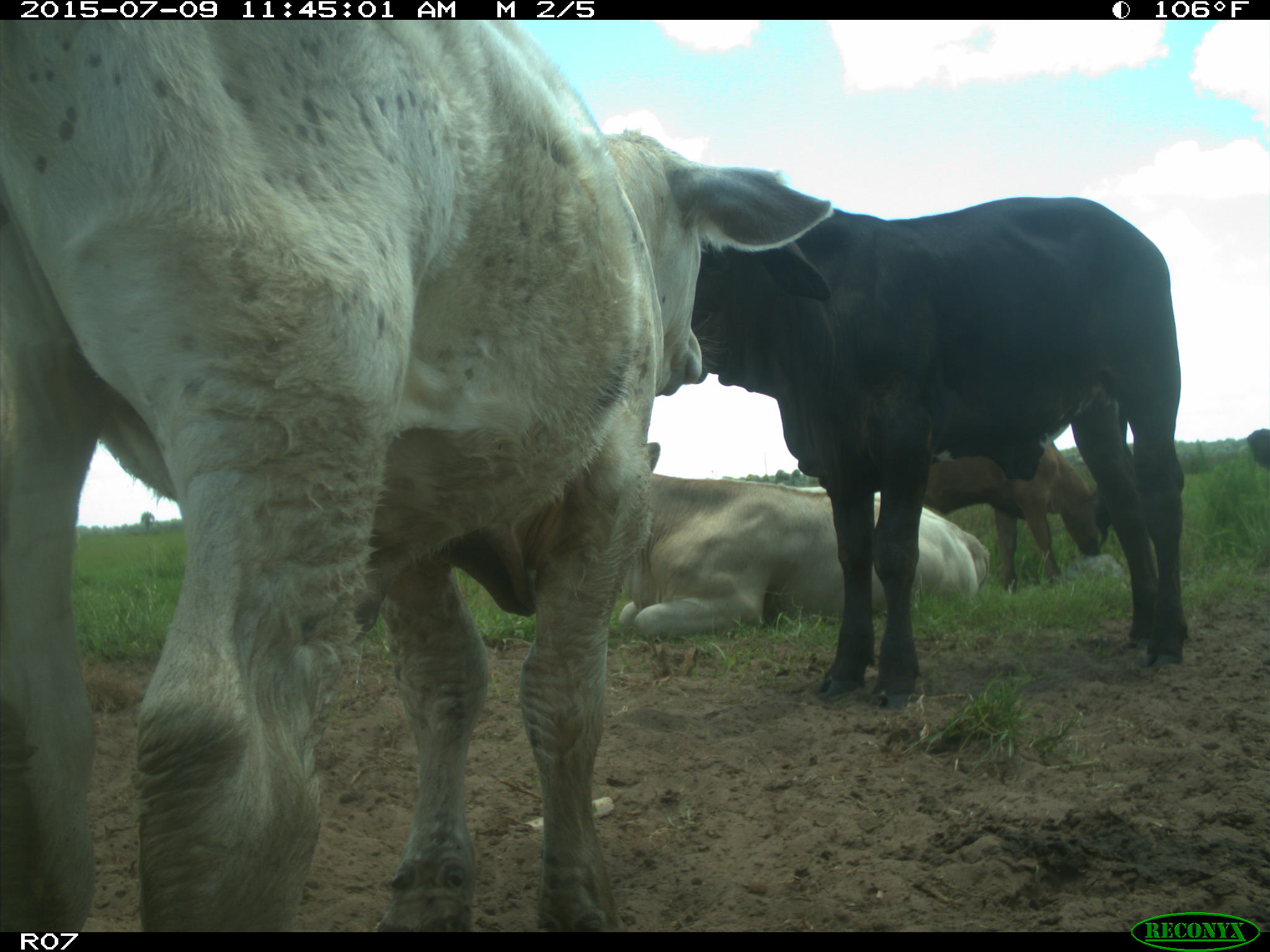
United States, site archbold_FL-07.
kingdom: Animalia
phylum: Chordata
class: Mammalia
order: Artiodactyla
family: Bovidae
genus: Bos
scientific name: Bos taurus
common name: domestic cow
Bos taurus (domestic cow).